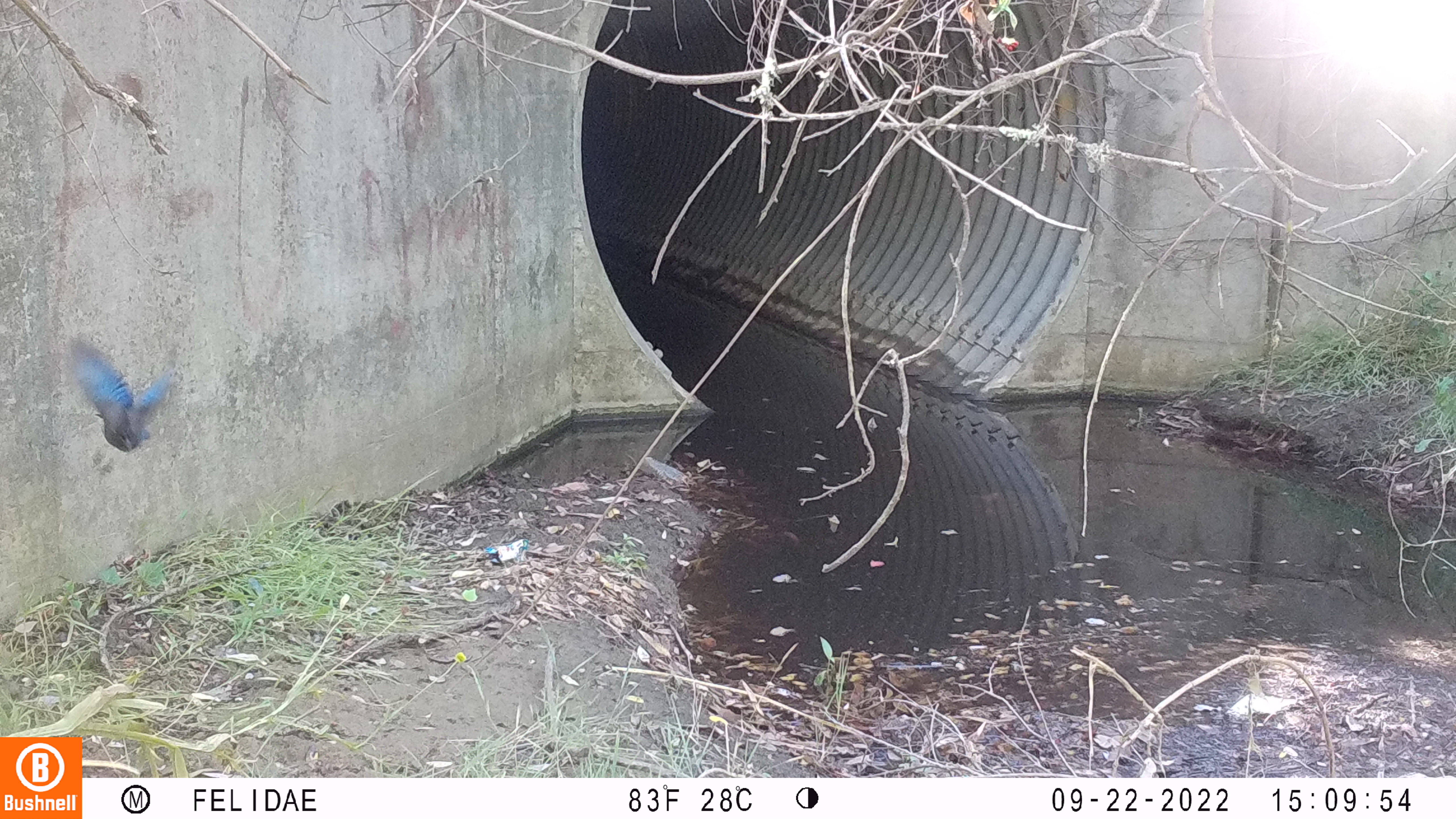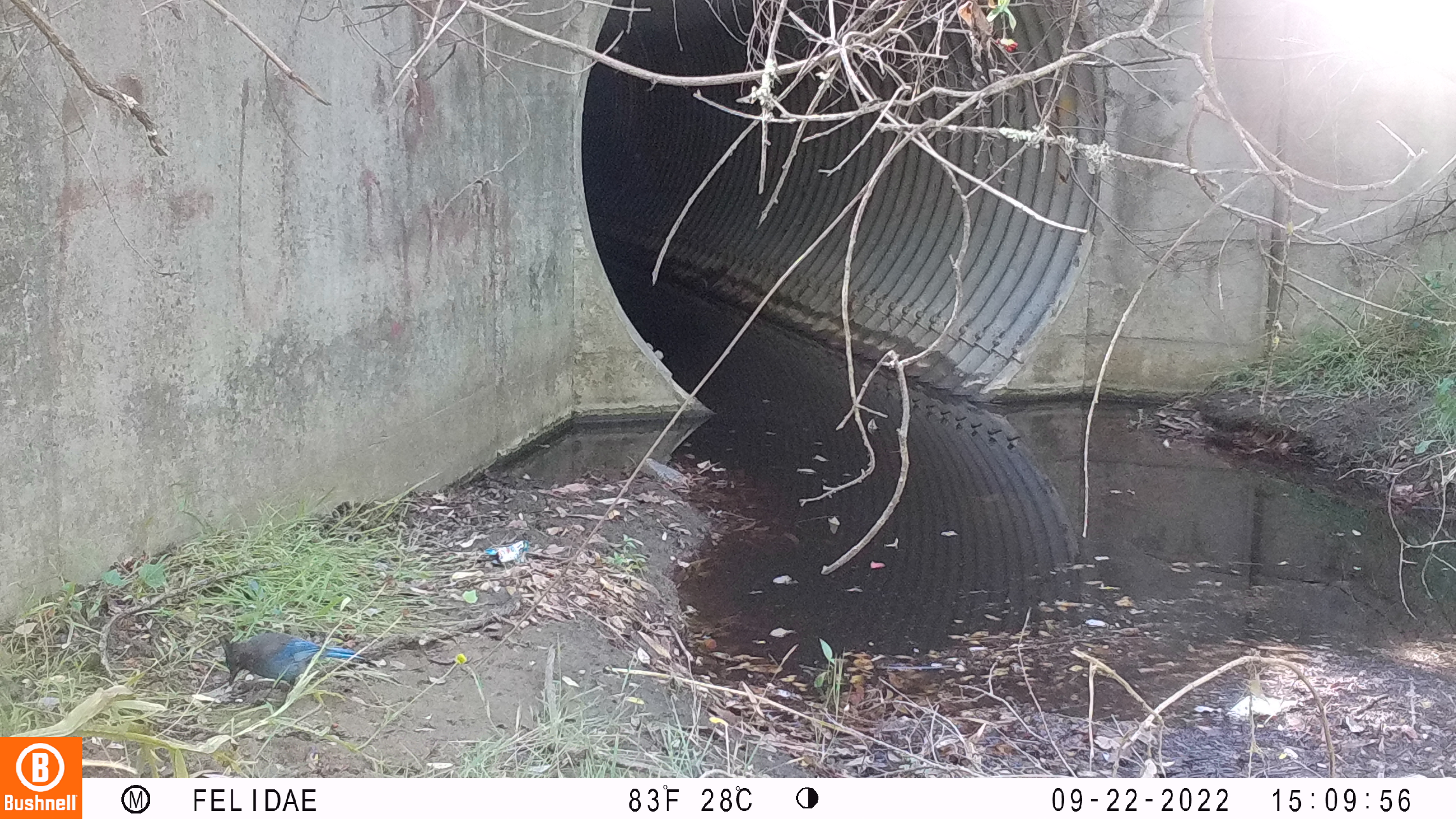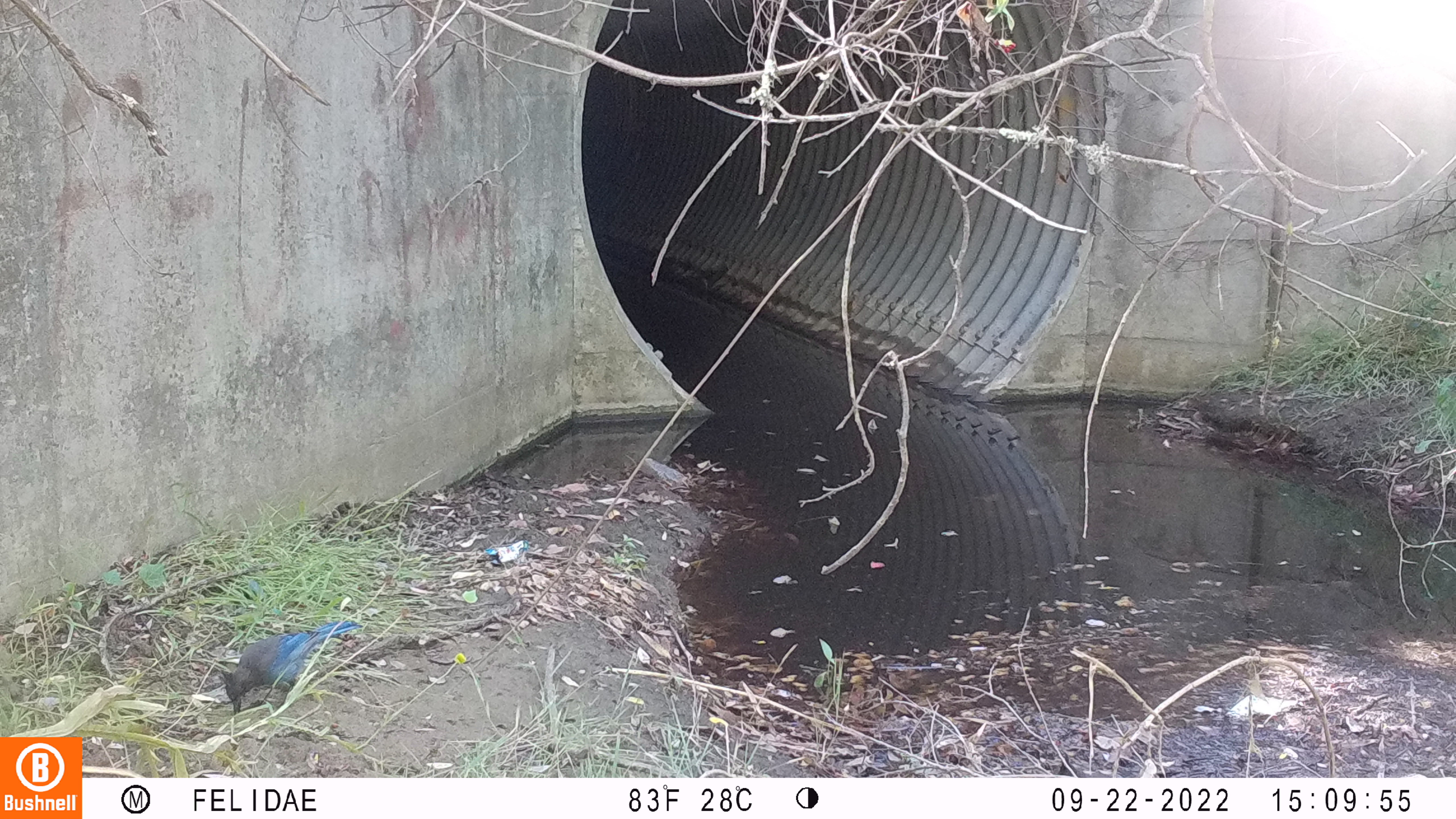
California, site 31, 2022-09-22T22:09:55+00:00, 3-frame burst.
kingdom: Animalia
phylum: Chordata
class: Aves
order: Passeriformes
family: Corvidae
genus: Cyanocitta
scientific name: Cyanocitta stelleri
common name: steller's jay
Steller's jay (Cyanocitta stelleri).